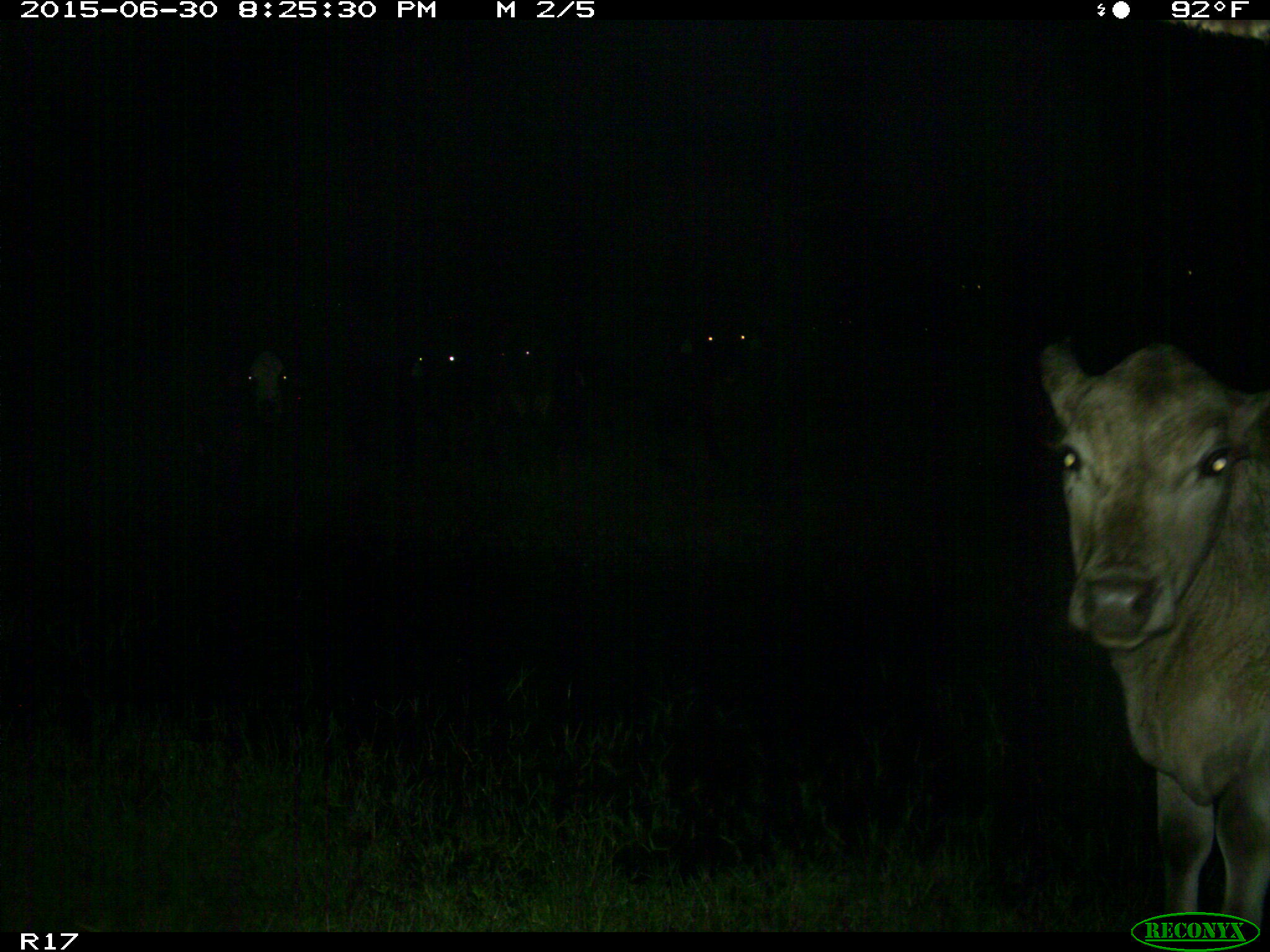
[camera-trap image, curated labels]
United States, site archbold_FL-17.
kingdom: Animalia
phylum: Chordata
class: Mammalia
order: Artiodactyla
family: Bovidae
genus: Bos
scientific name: Bos taurus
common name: domestic cow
Bos taurus (domestic cow).